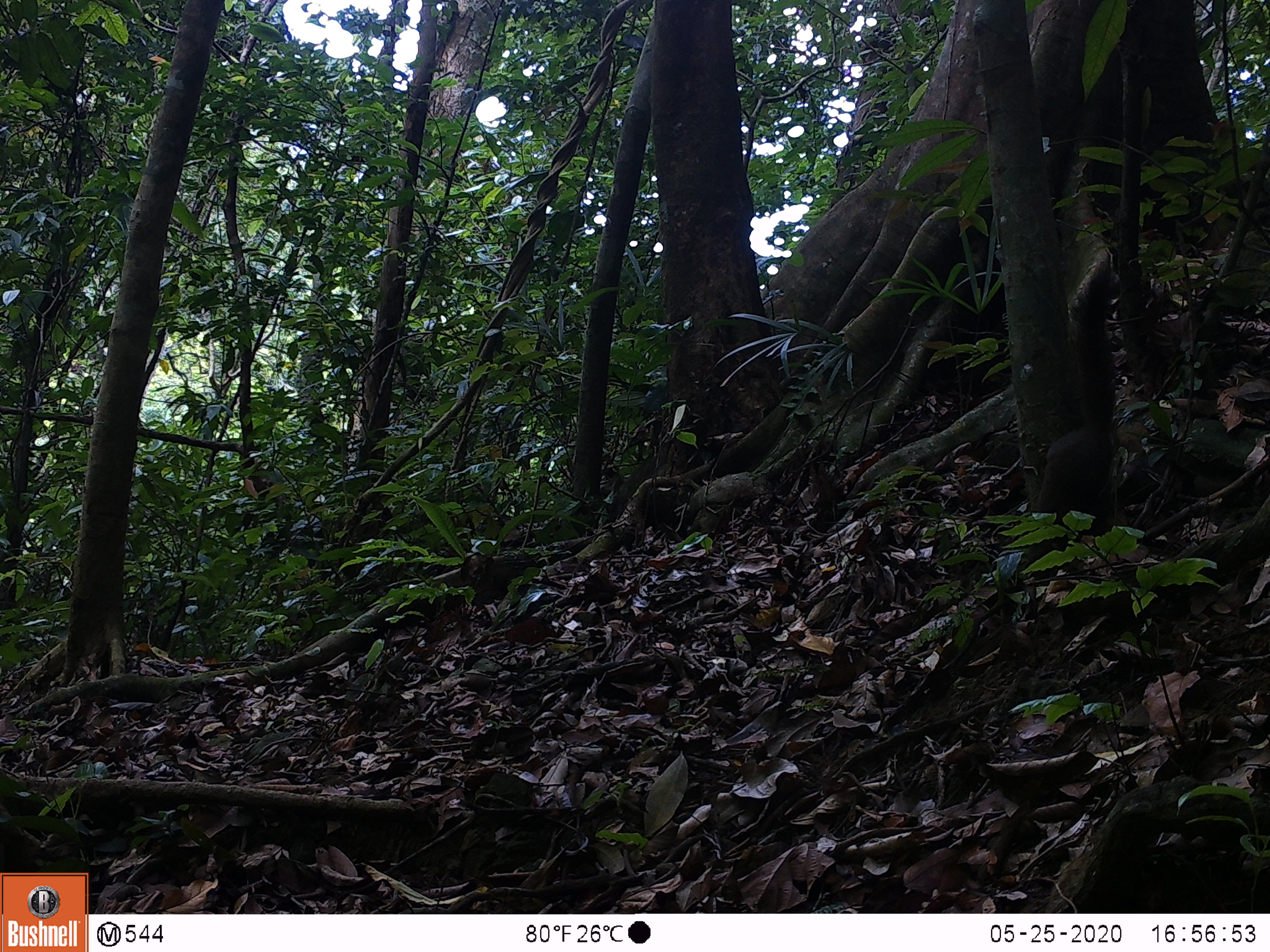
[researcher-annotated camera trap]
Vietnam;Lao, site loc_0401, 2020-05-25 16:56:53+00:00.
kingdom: Animalia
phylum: Chordata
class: Mammalia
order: Rodentia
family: Sciuridae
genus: Callosciurus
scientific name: Callosciurus erythraeus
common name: pallas's squirrel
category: pallass squirrel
Pallass squirrel (pallas's squirrel) (Callosciurus erythraeus). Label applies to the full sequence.